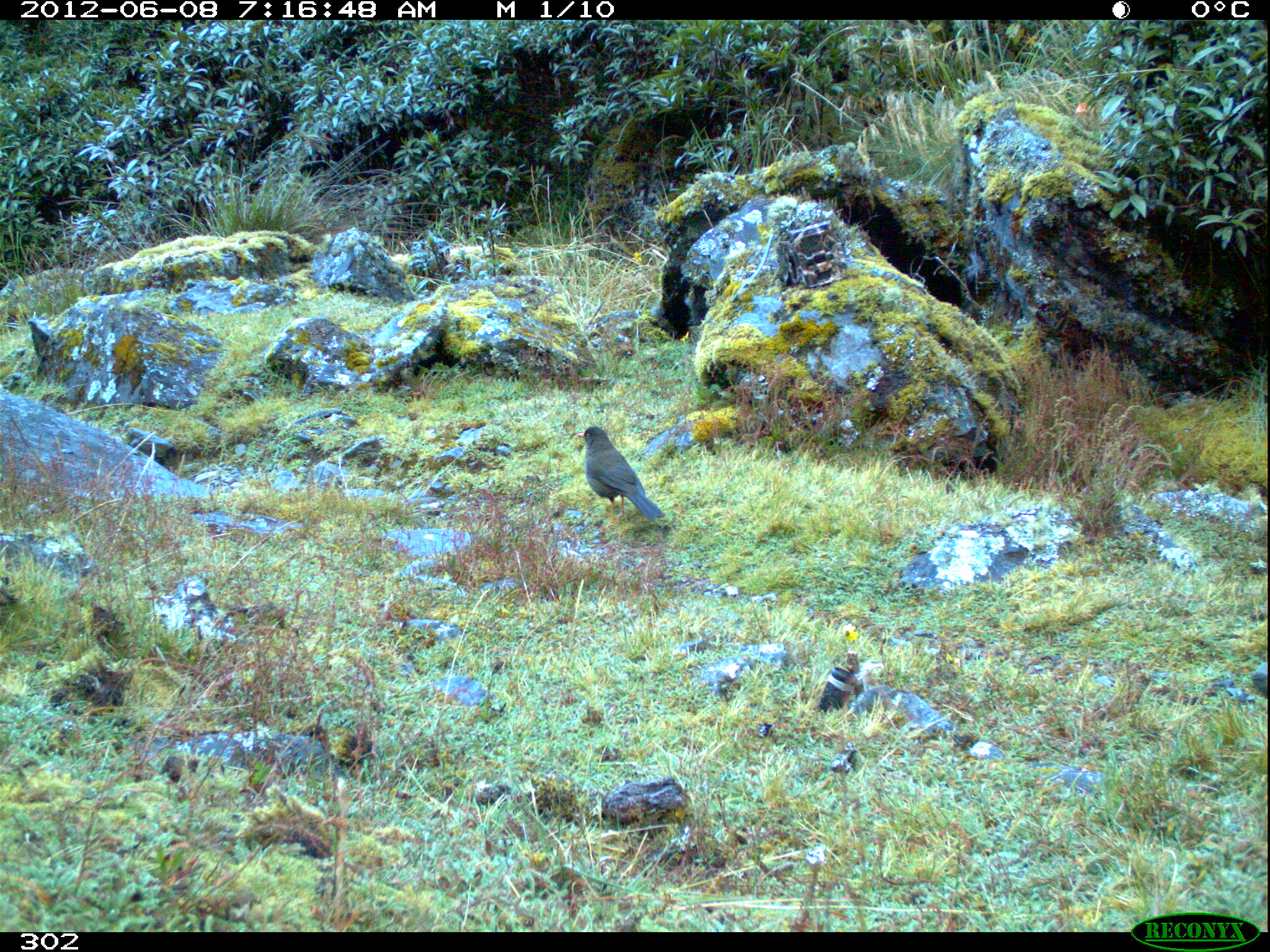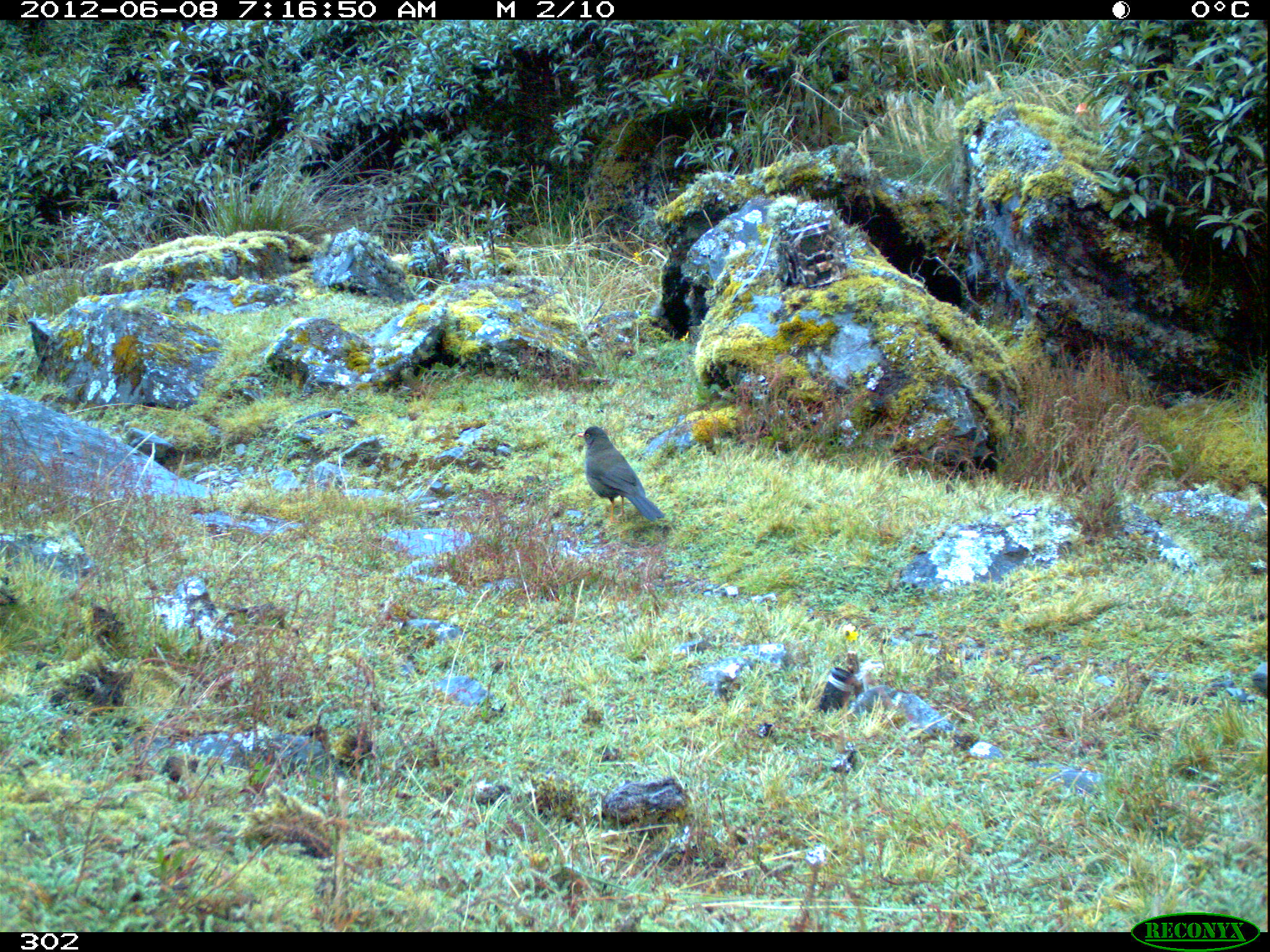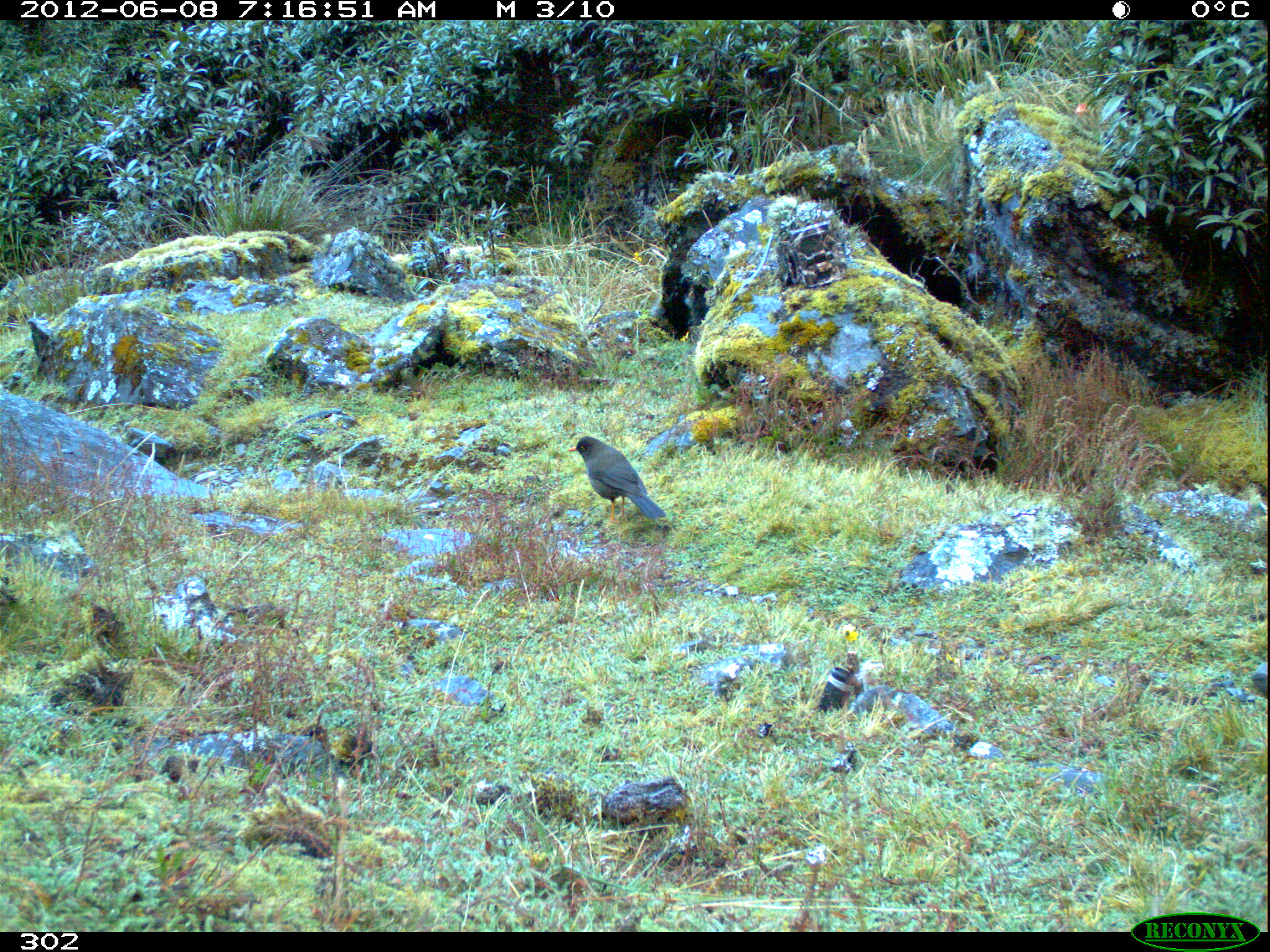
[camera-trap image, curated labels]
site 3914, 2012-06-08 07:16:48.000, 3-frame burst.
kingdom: Animalia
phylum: Chordata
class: Aves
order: Passeriformes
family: Turdidae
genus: Turdus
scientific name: Turdus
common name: true thrushes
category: turdus sp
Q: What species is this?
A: Turdus sp (true thrushes) (Turdus).